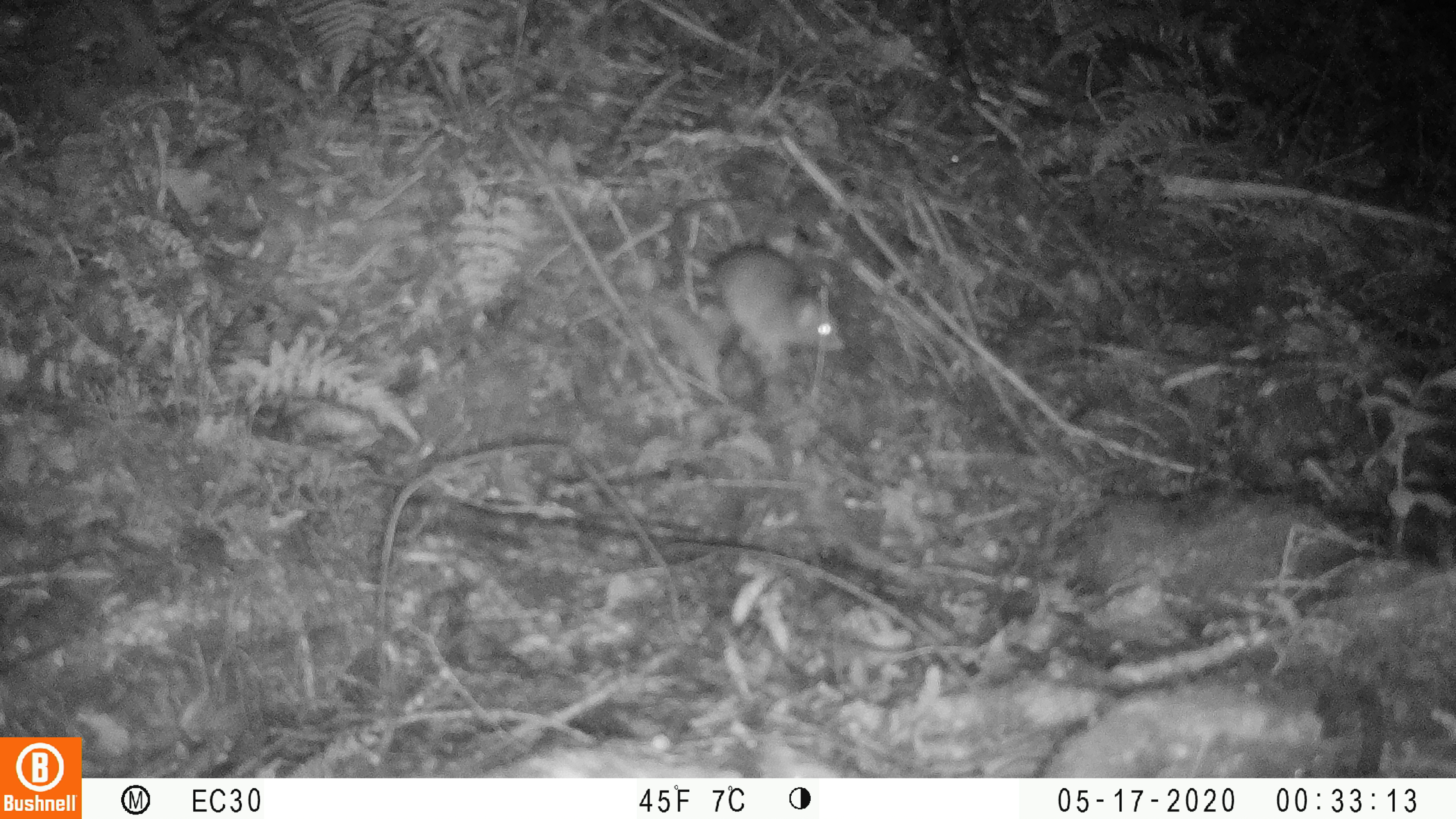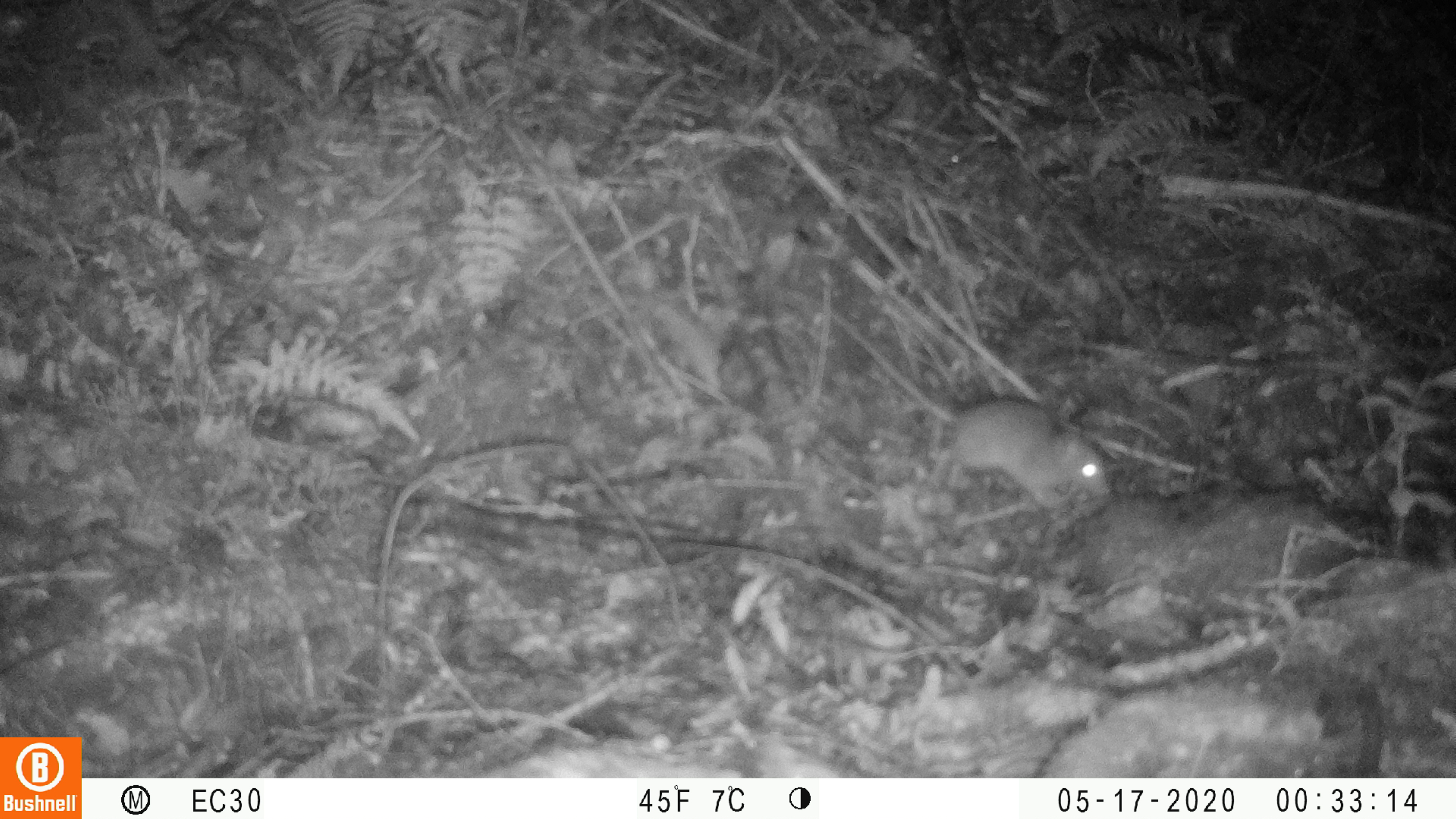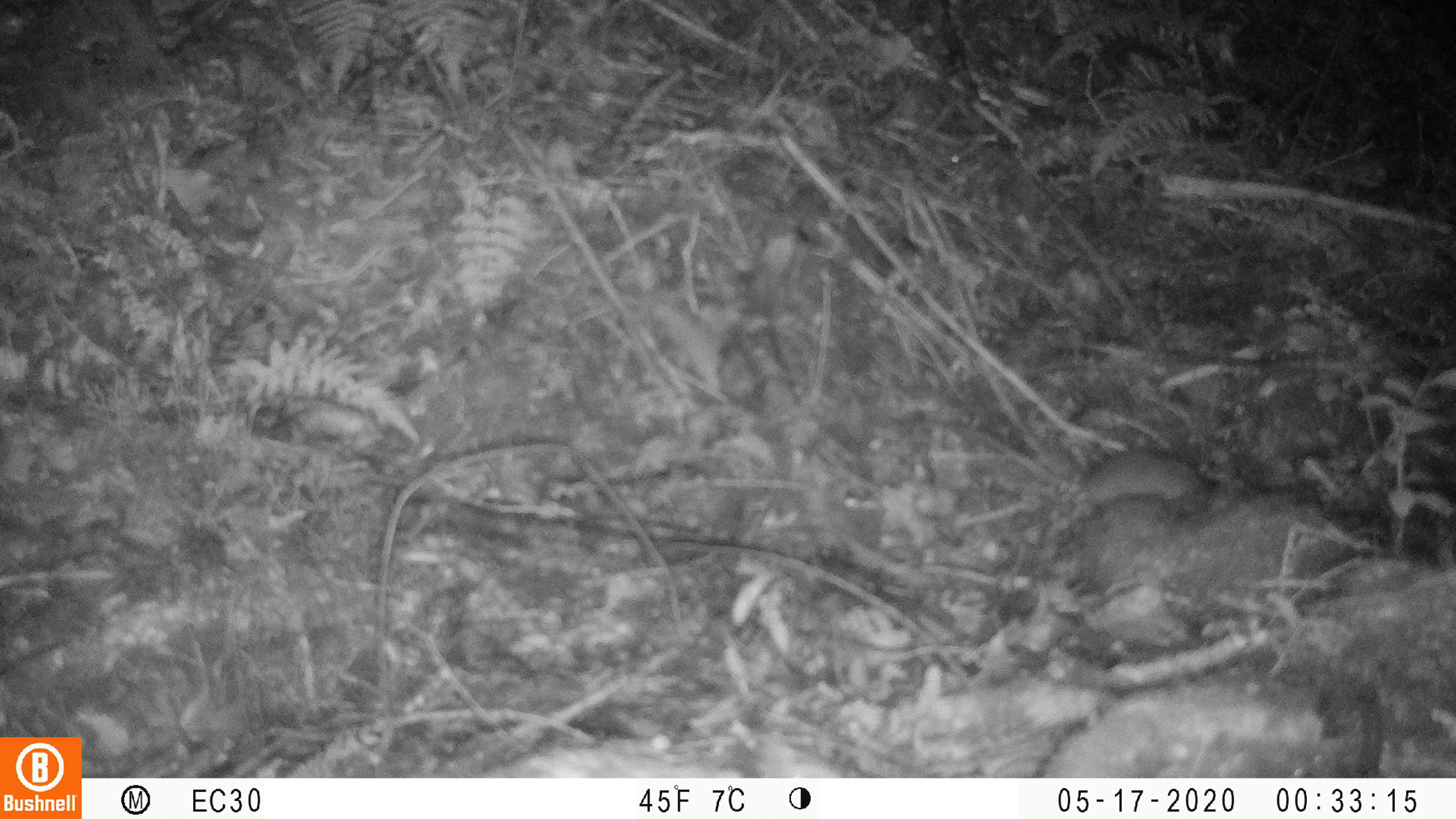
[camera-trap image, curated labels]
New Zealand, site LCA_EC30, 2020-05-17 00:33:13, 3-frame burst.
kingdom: Animalia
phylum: Chordata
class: Mammalia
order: Rodentia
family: Muridae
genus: Rattus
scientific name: Rattus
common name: rat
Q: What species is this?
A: Rat (Rattus).